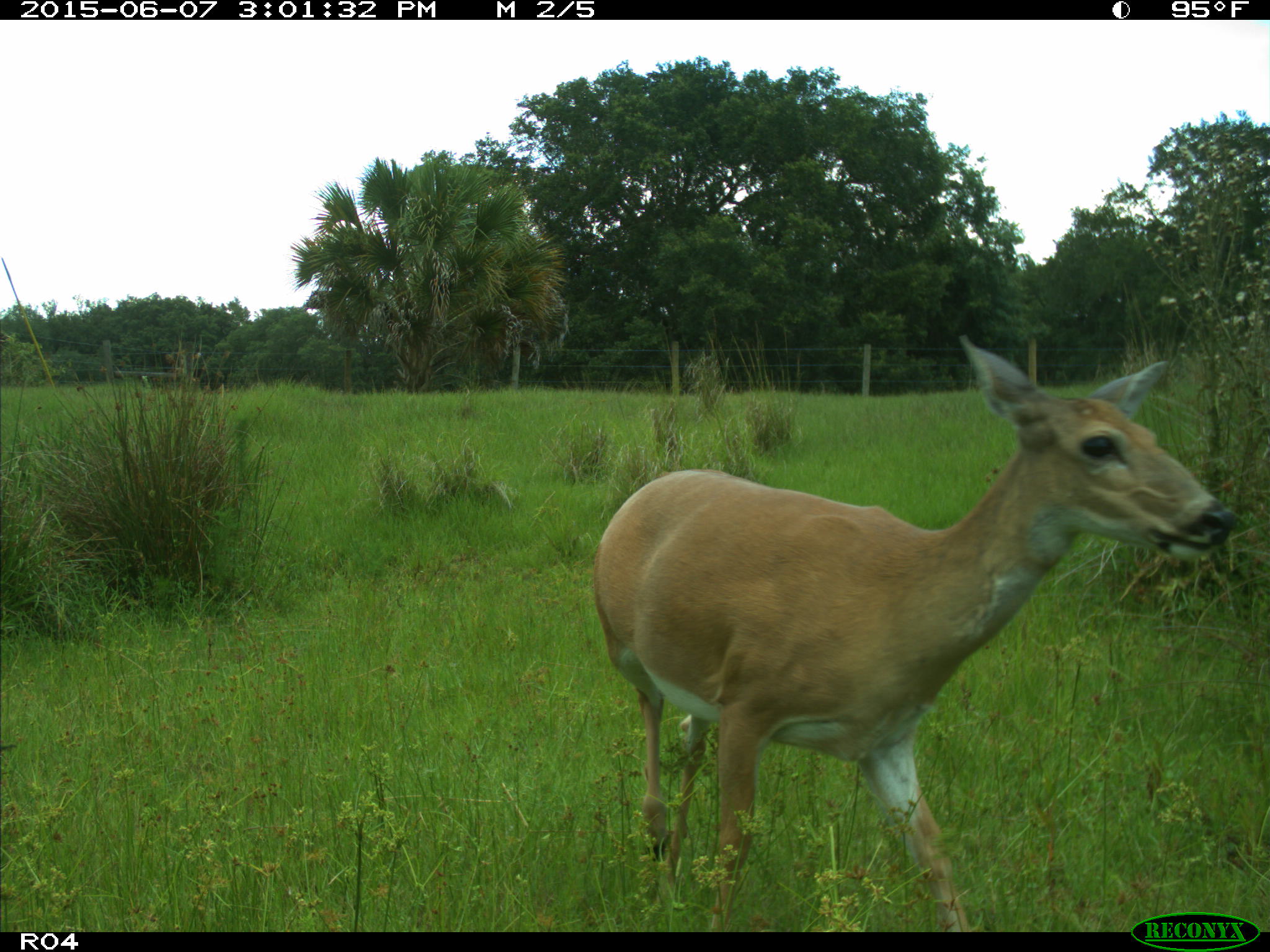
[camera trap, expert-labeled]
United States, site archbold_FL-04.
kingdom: Animalia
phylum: Chordata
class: Mammalia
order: Artiodactyla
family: Cervidae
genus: Odocoileus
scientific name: Odocoileus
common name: deer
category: unidentified deer